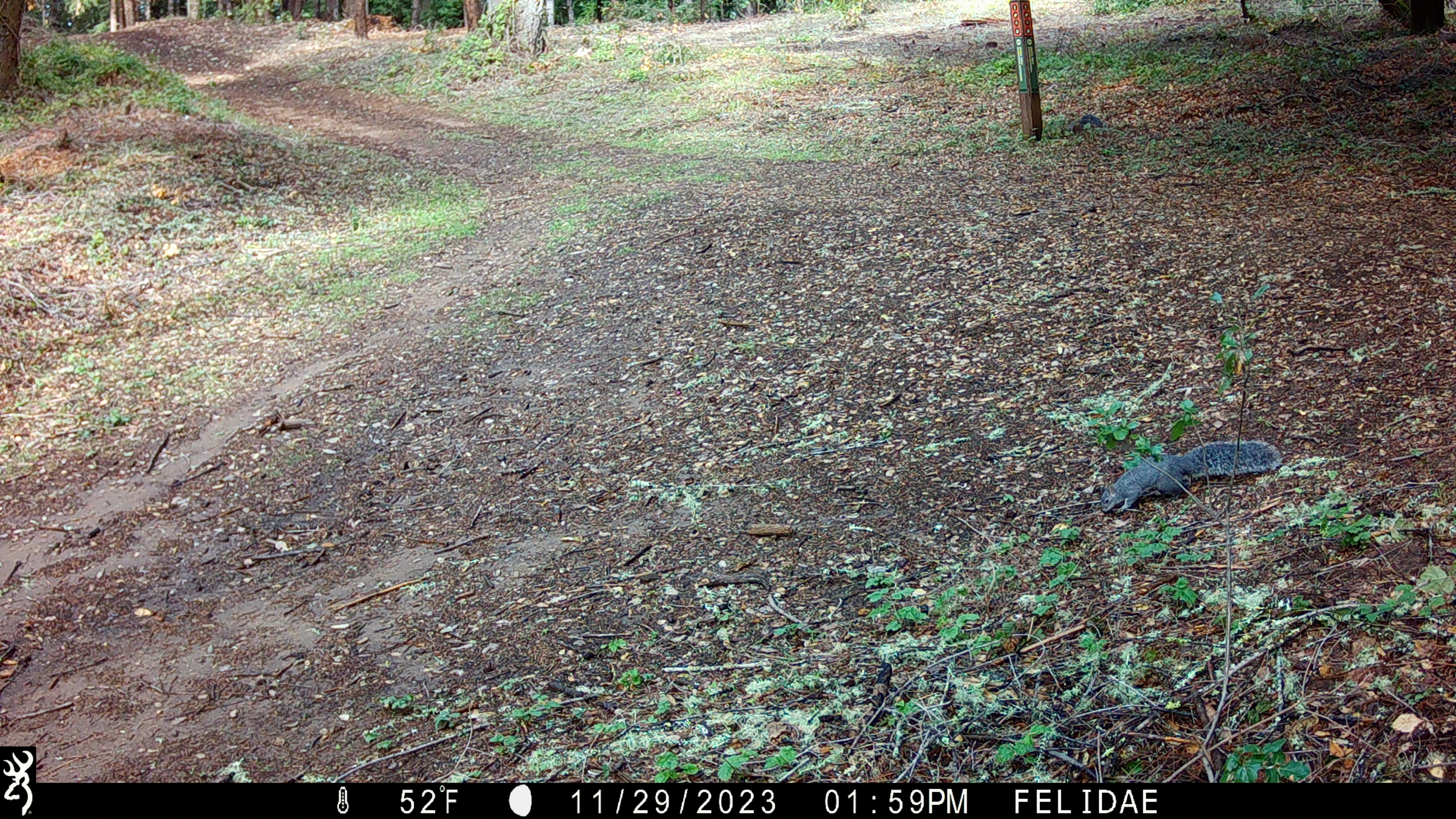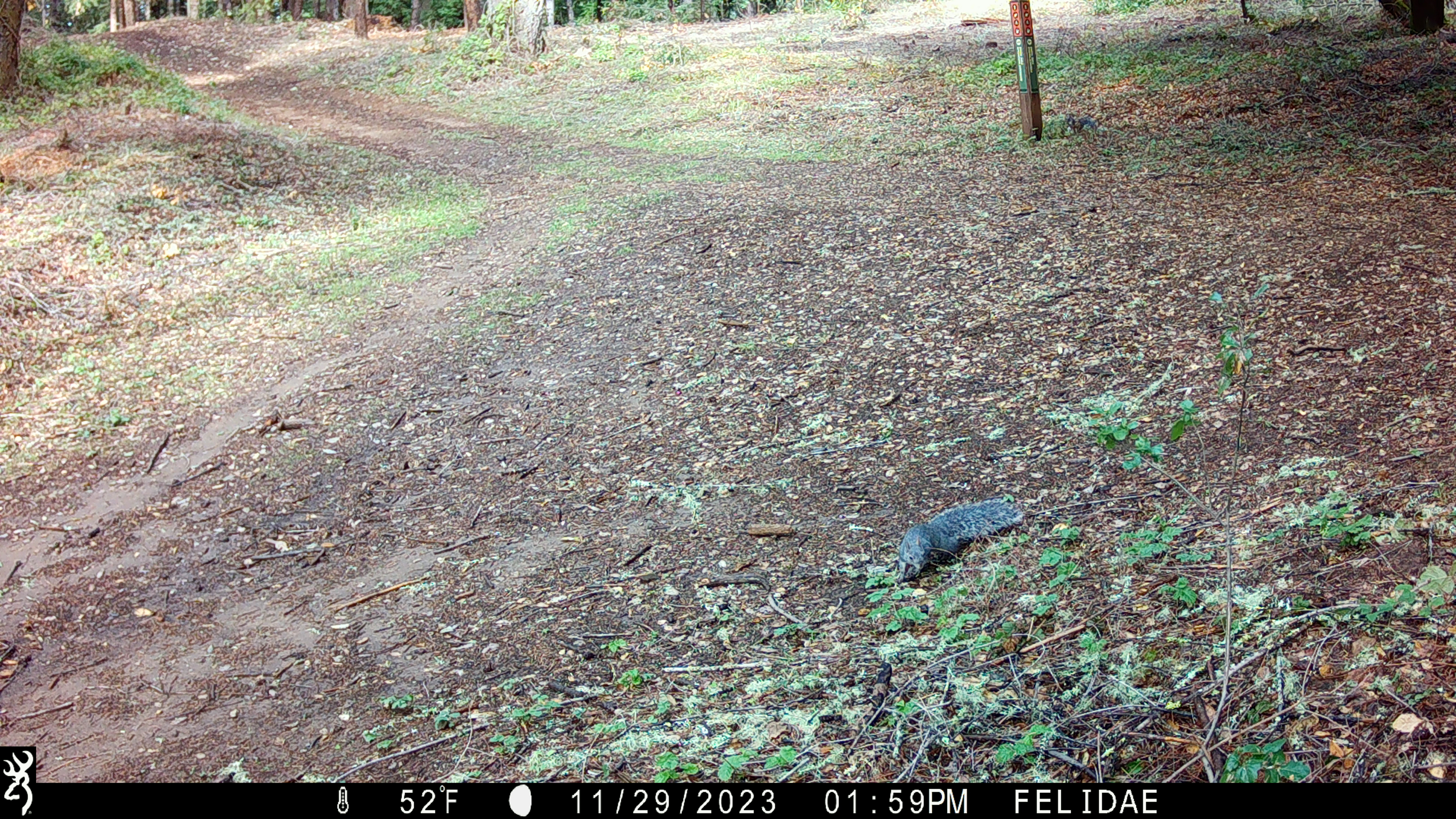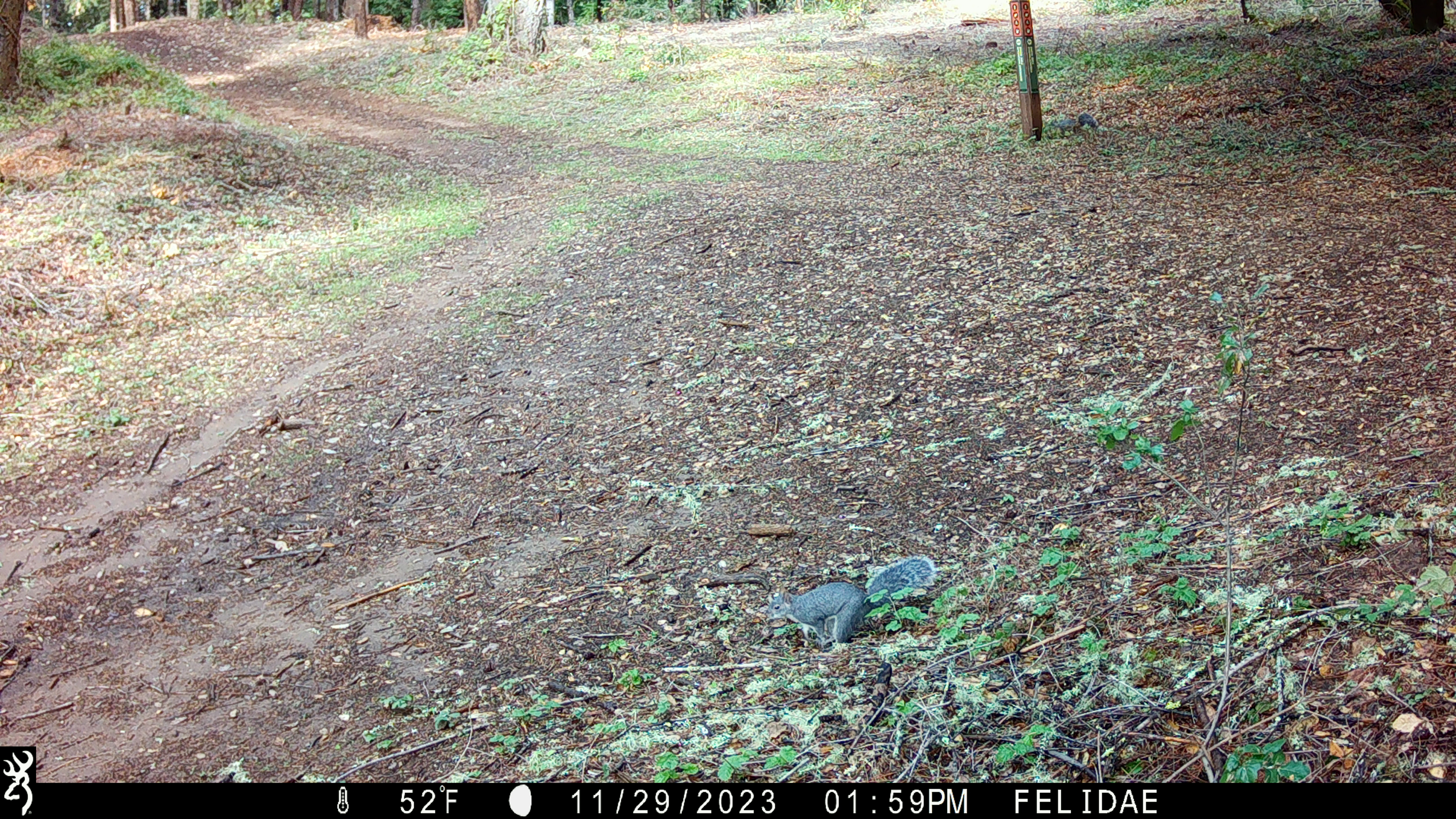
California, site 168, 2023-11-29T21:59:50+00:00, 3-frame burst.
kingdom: Animalia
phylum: Chordata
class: Mammalia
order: Rodentia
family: Sciuridae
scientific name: Sciuridae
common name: squirrel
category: unknown squirrel